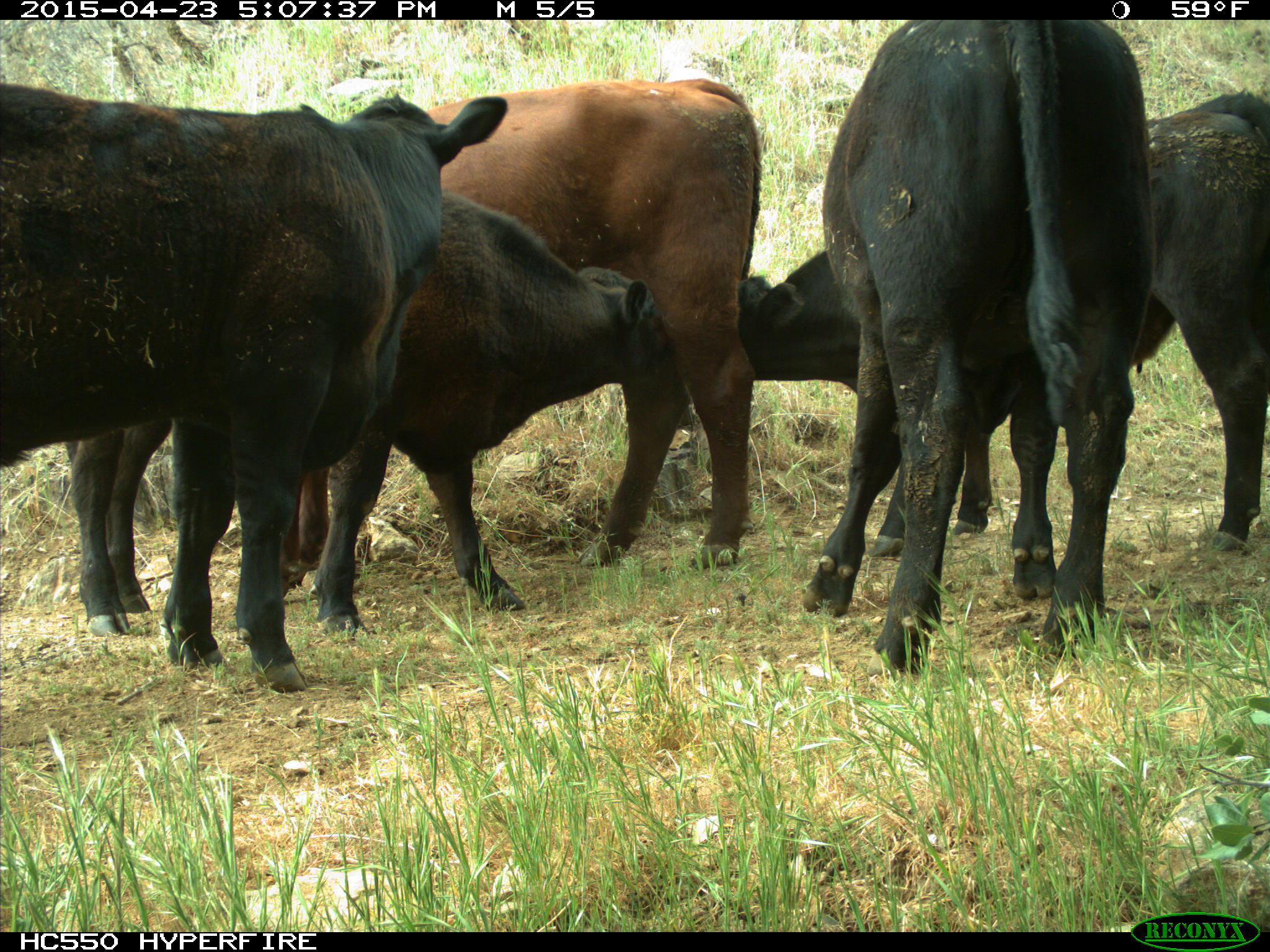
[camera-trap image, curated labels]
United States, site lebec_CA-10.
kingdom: Animalia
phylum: Chordata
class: Mammalia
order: Artiodactyla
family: Bovidae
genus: Bos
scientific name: Bos taurus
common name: domestic cow